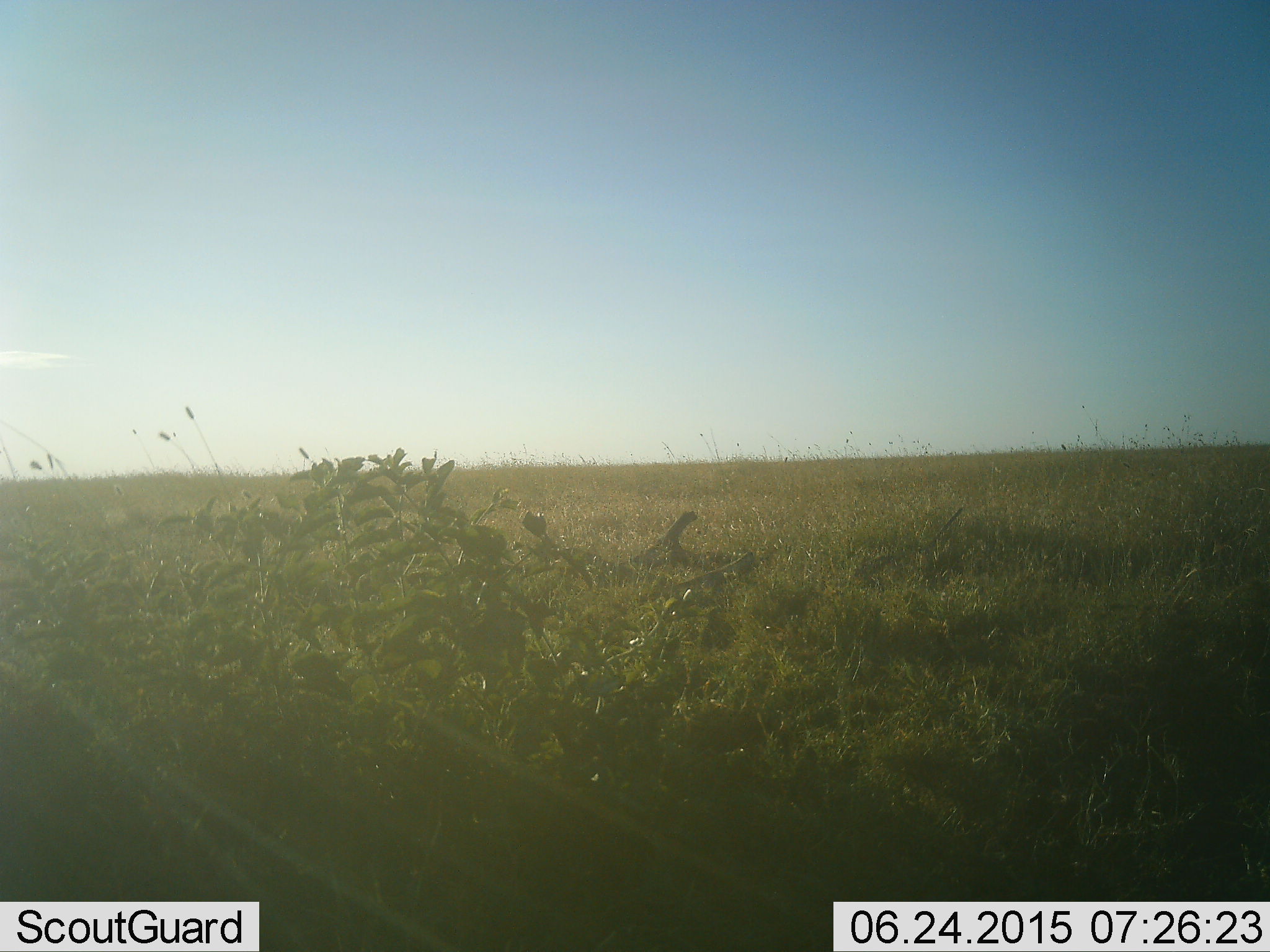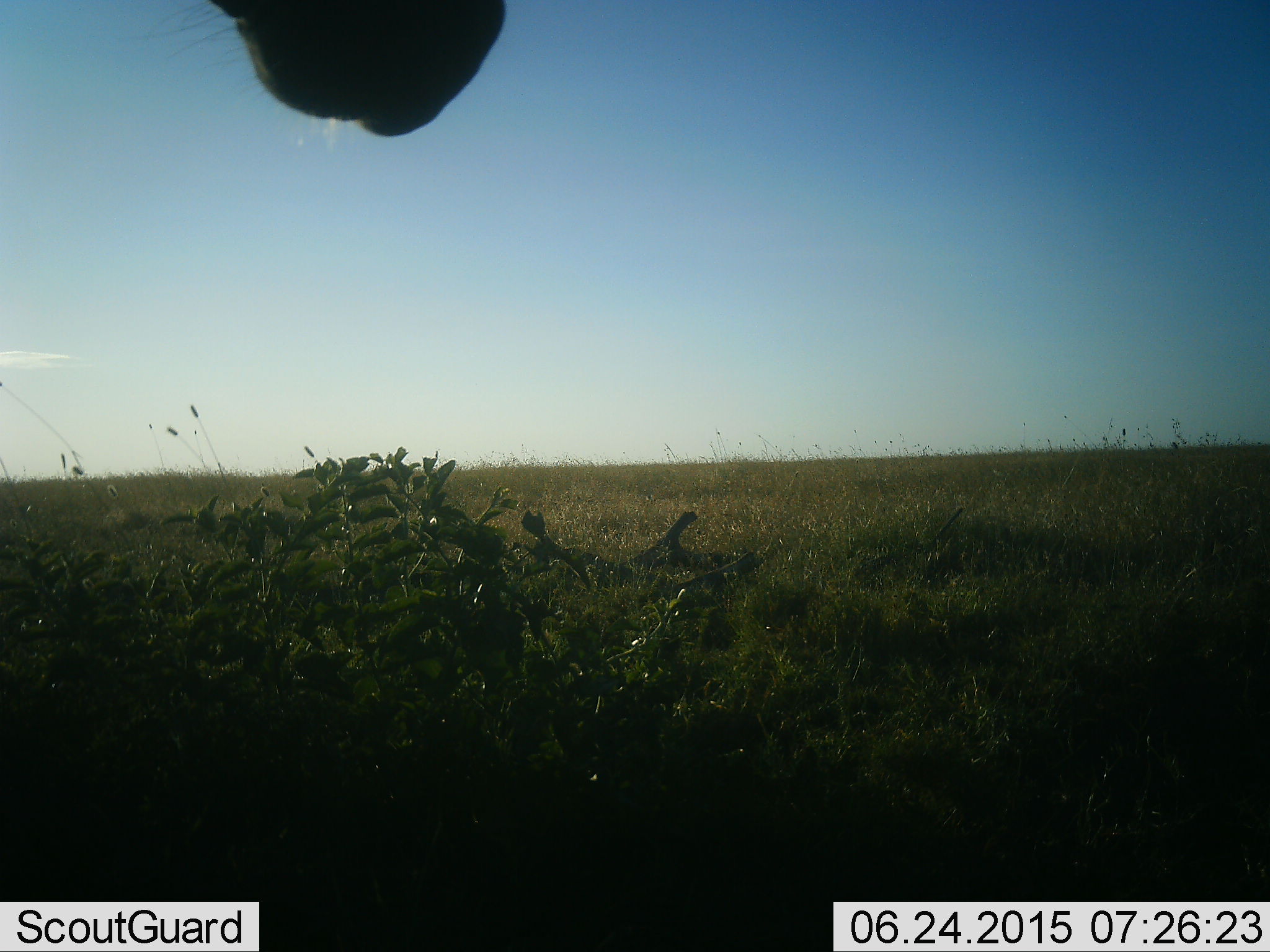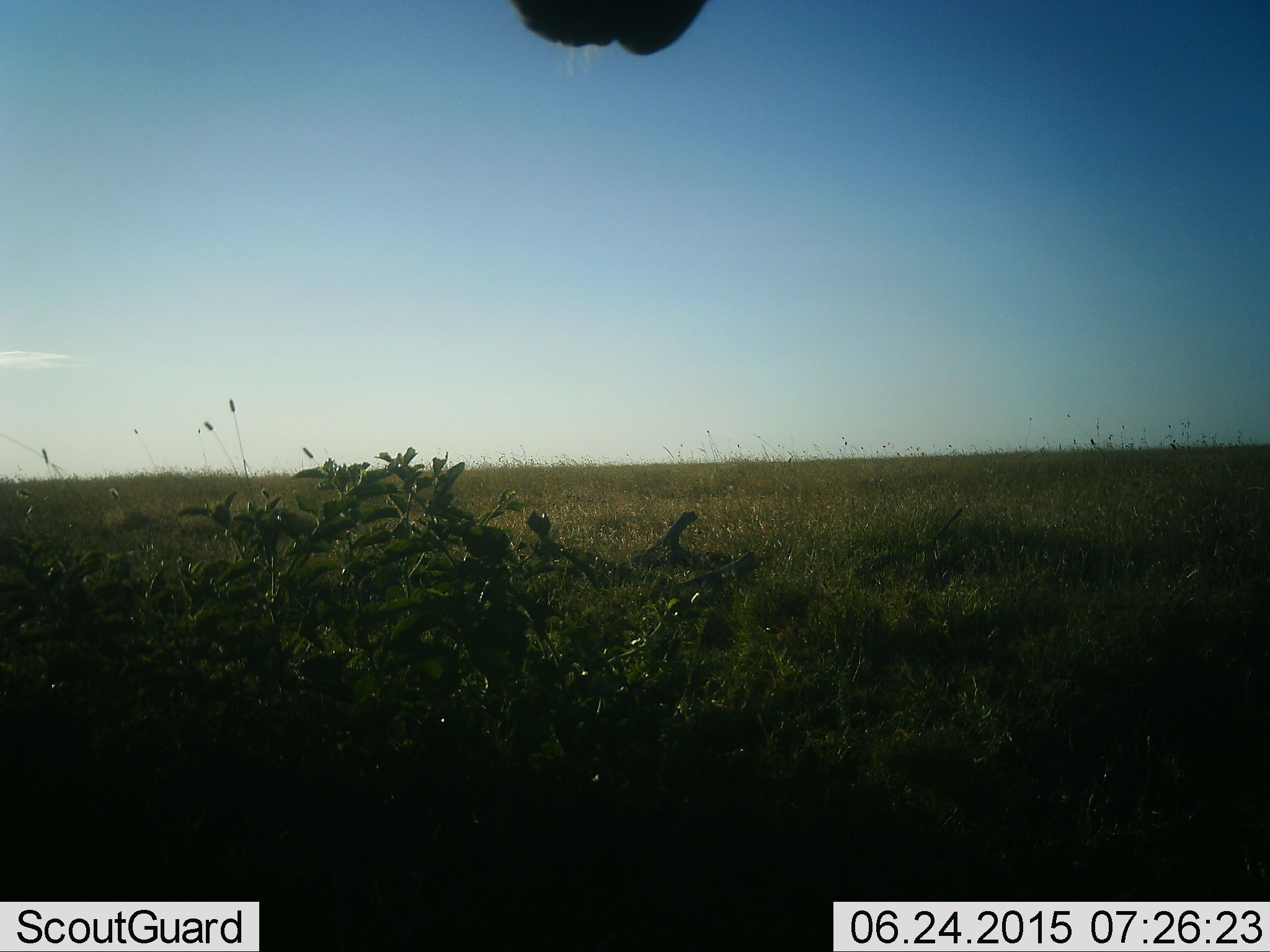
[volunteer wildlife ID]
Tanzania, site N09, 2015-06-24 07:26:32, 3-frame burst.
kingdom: Animalia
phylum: Chordata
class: Mammalia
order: Perissodactyla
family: Equidae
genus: Equus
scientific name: Equus quagga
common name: plains zebra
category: zebra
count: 1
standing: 100%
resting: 0%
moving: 0%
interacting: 0%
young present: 0%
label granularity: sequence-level